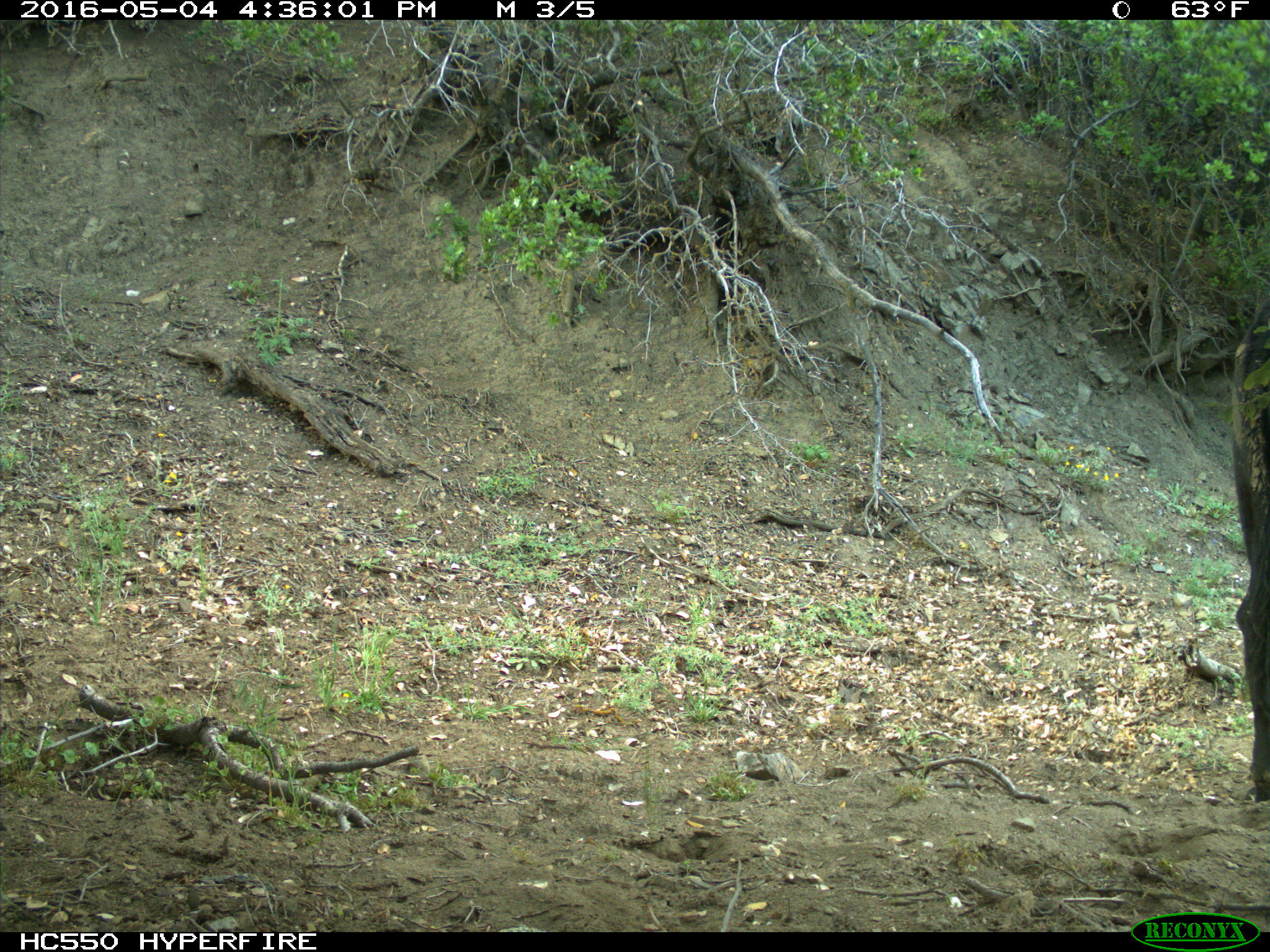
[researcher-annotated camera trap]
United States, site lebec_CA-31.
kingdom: Animalia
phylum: Chordata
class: Mammalia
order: Artiodactyla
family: Bovidae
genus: Bos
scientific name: Bos taurus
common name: domestic cow